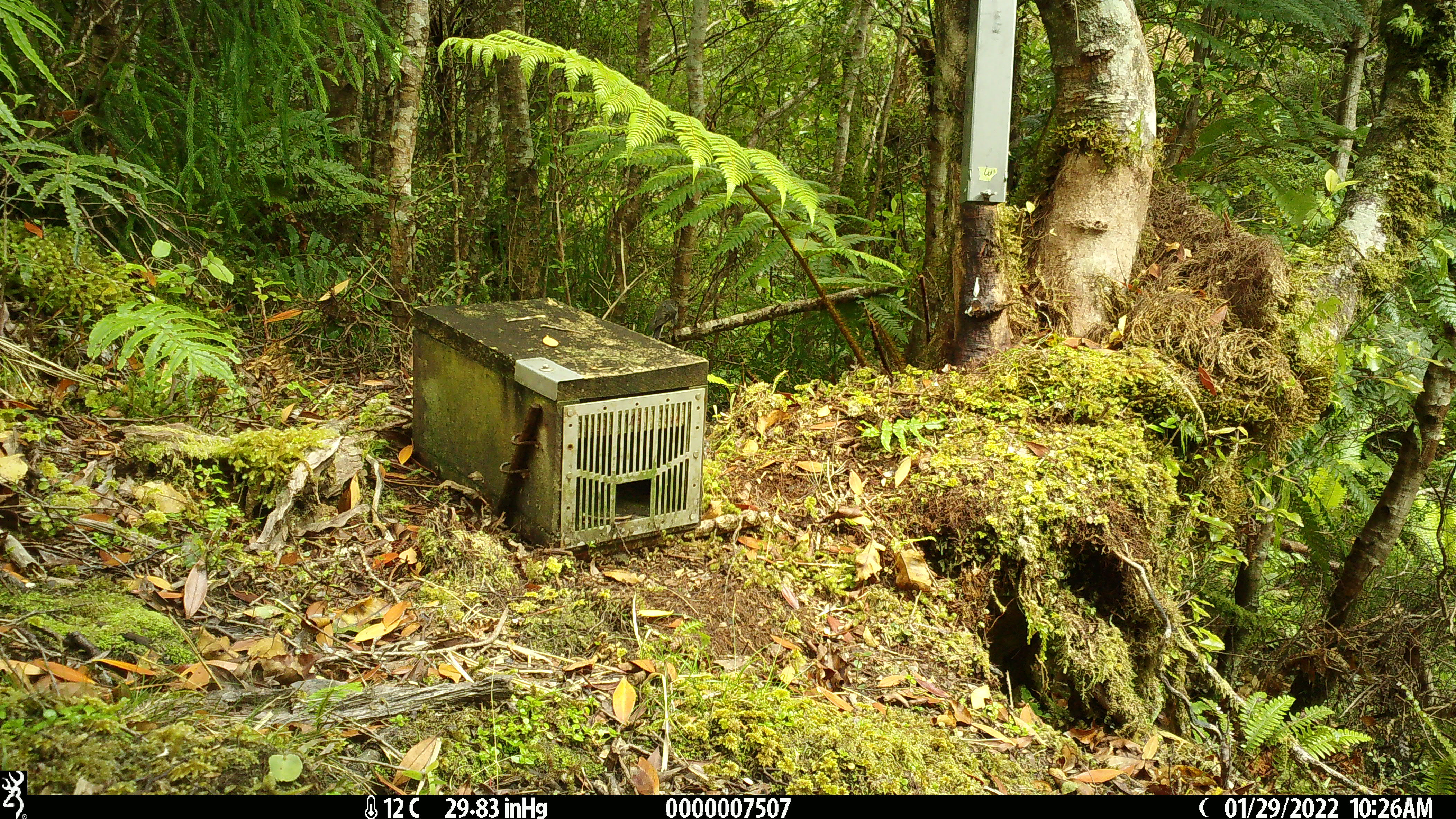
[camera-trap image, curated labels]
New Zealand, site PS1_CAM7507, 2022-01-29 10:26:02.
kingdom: Animalia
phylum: Chordata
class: Aves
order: Passeriformes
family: Petroicidae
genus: Petroica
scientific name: Petroica macrocephala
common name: tomtit